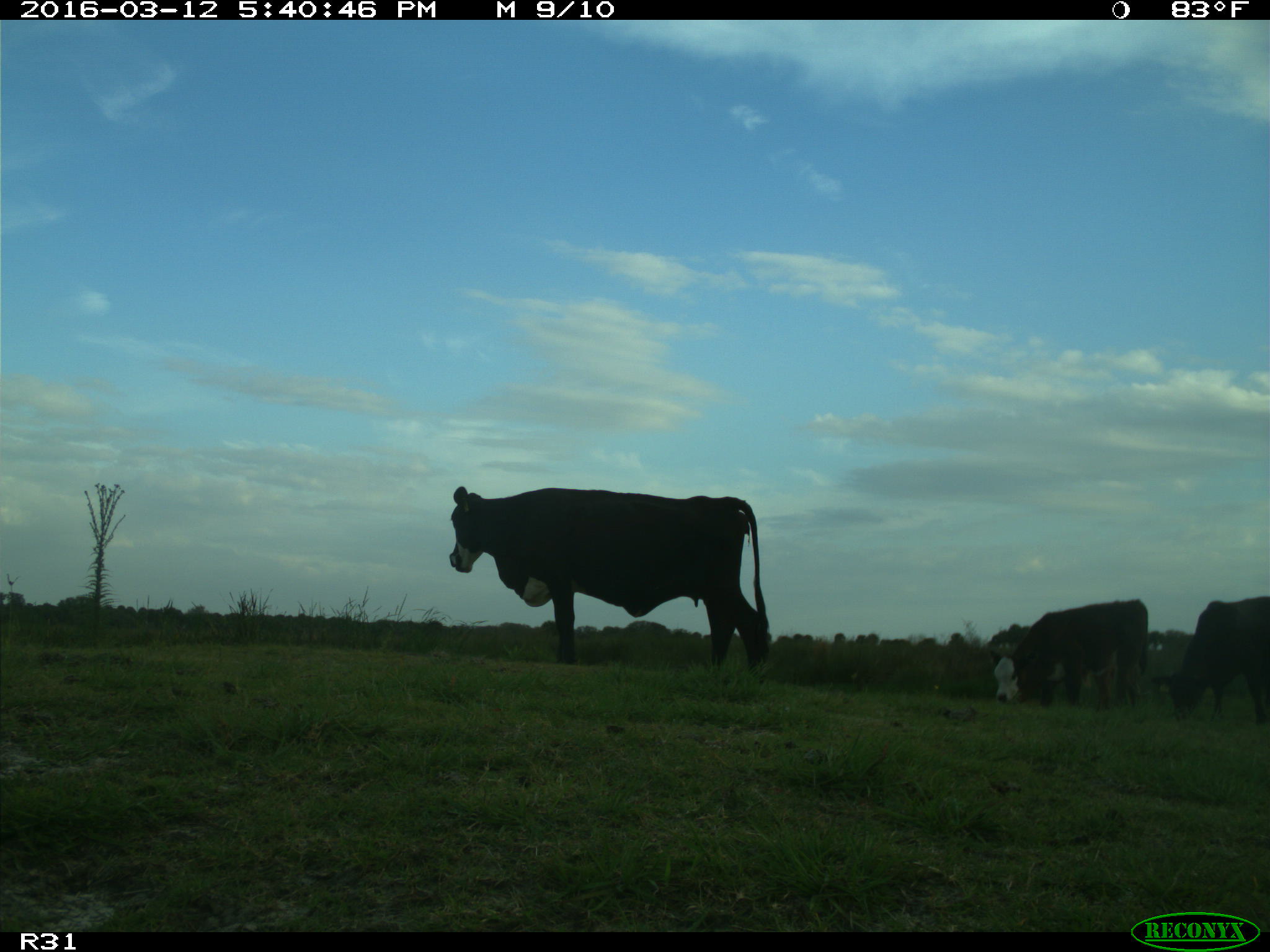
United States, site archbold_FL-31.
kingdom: Animalia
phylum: Chordata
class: Mammalia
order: Artiodactyla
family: Bovidae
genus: Bos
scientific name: Bos taurus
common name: domestic cow